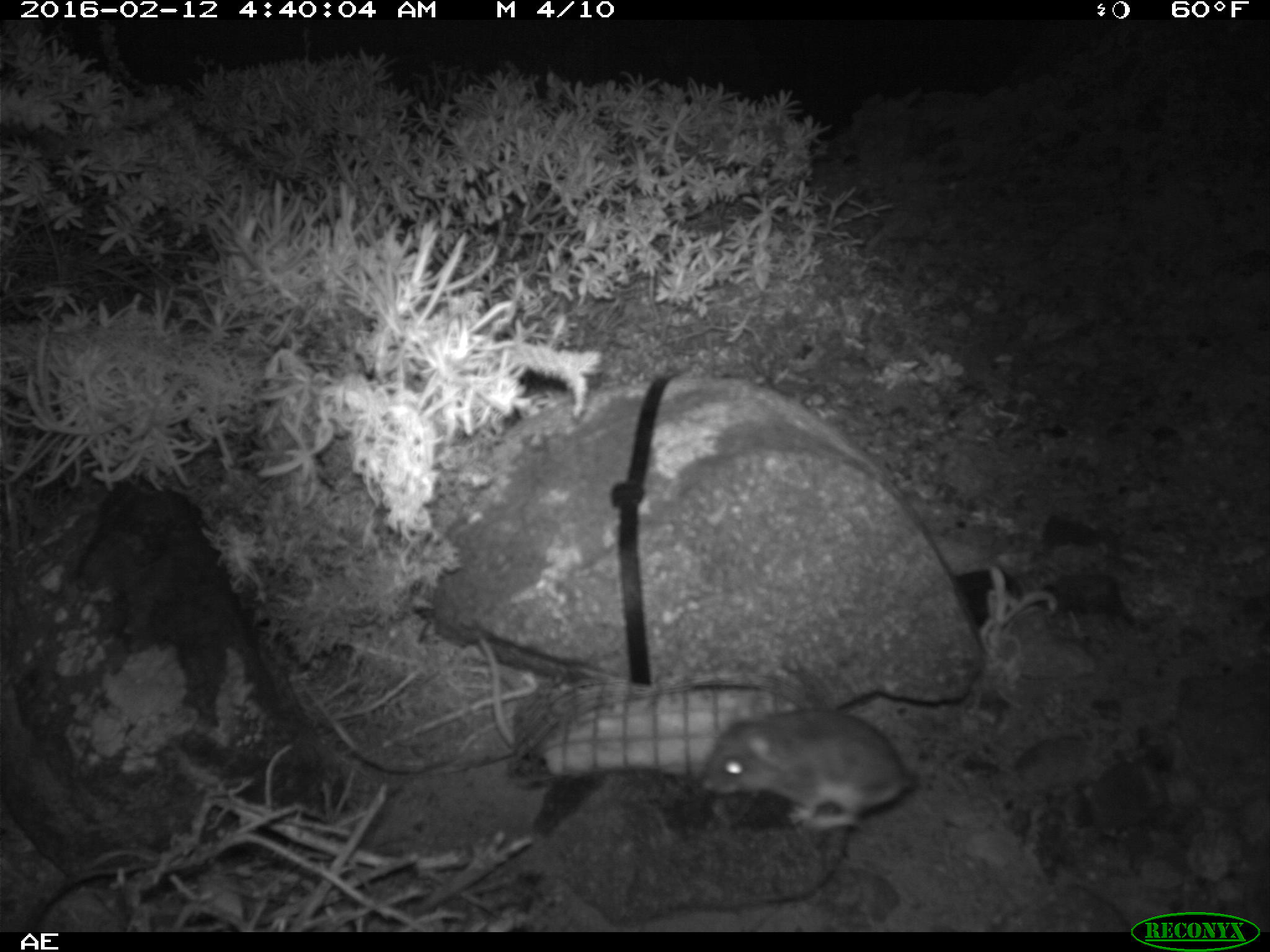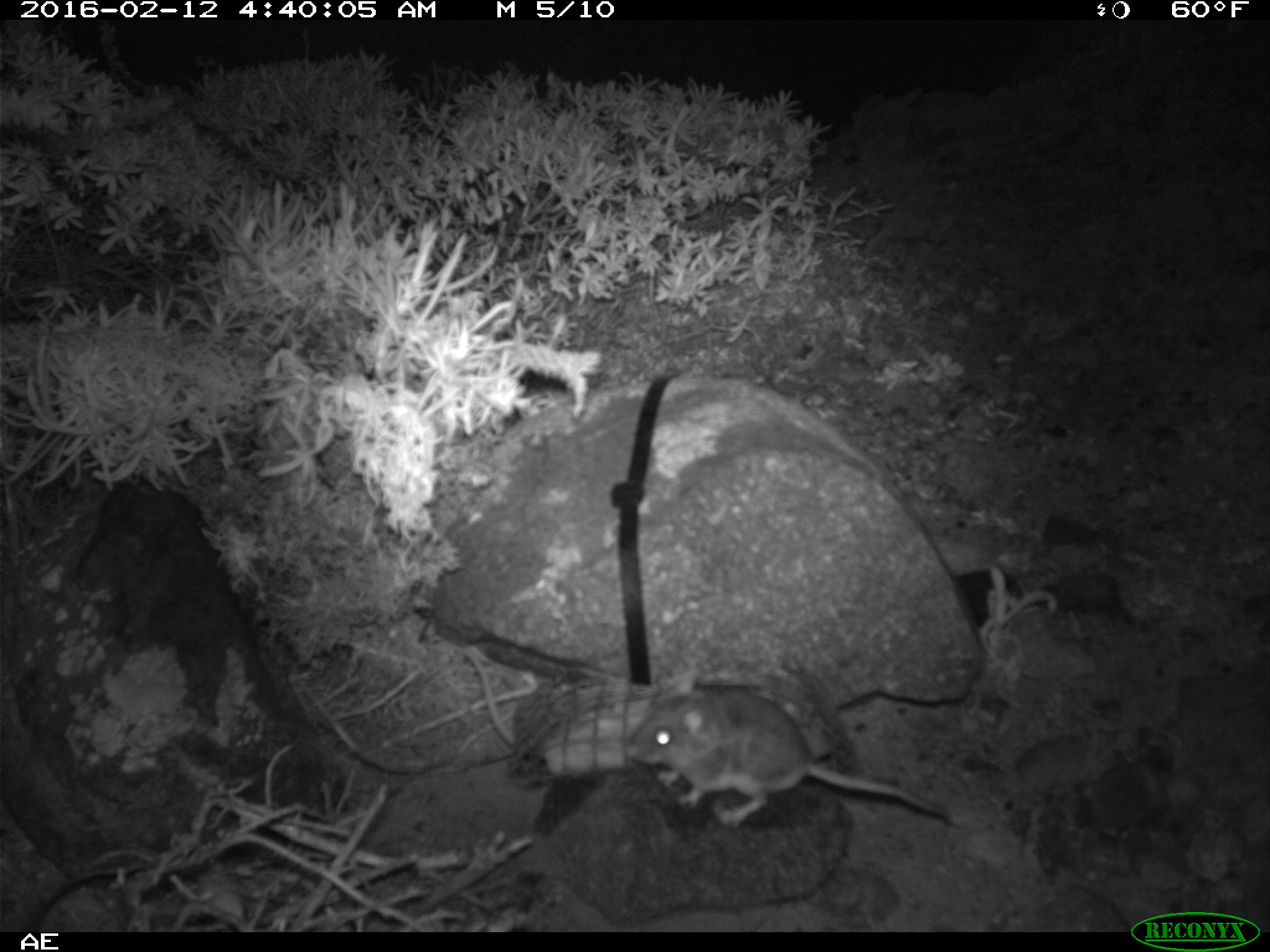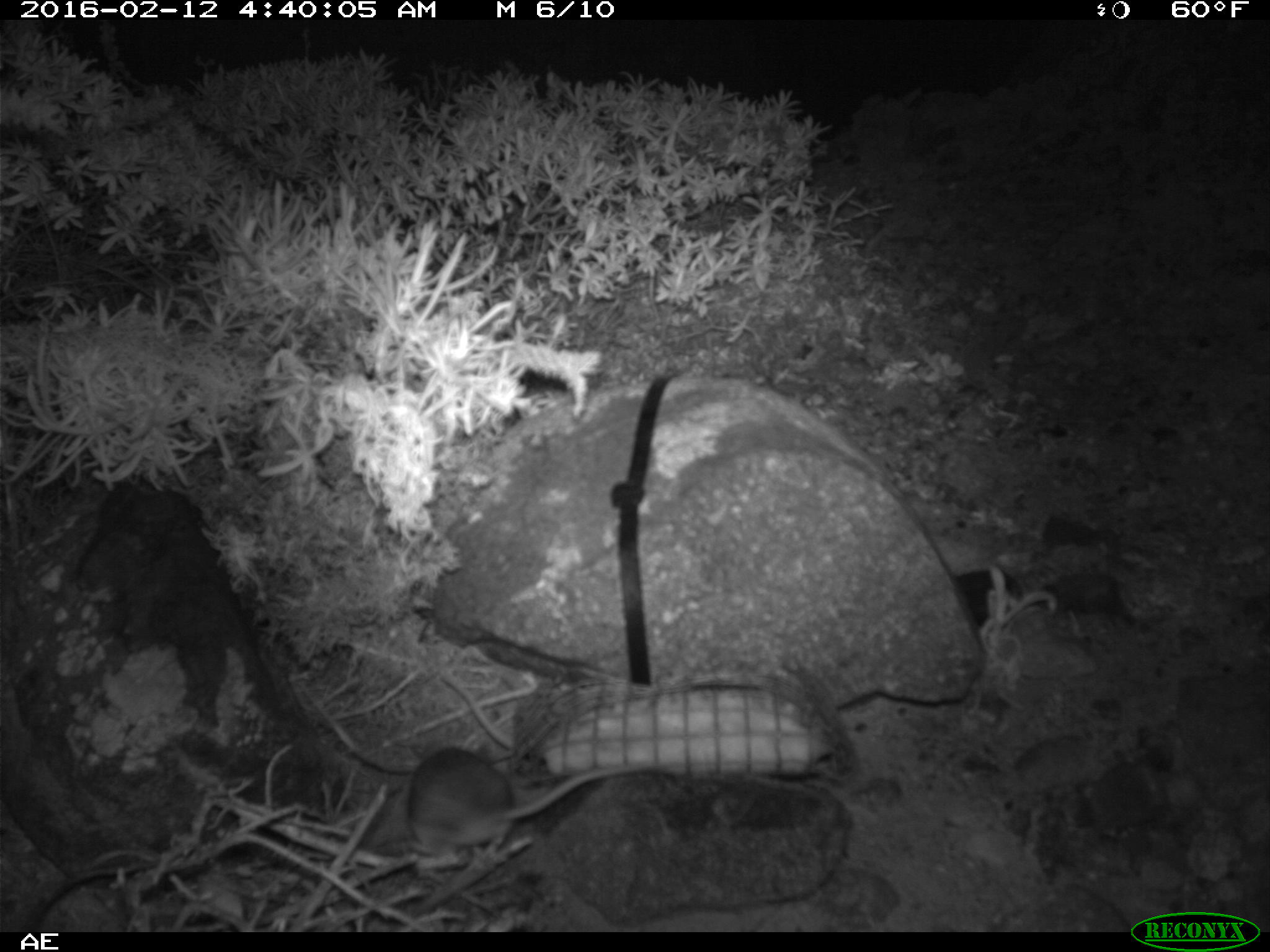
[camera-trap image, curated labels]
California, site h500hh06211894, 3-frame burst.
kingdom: Animalia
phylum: Chordata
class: Mammalia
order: Rodentia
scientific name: Rodentia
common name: rodent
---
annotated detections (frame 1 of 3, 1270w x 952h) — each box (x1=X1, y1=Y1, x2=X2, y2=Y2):
rodent: (x1=708, y1=708, x2=917, y2=832)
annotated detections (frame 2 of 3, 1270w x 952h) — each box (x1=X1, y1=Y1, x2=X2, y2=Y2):
rodent: (x1=627, y1=670, x2=947, y2=827)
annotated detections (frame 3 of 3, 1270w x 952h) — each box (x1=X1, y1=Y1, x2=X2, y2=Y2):
rodent: (x1=406, y1=747, x2=675, y2=858)